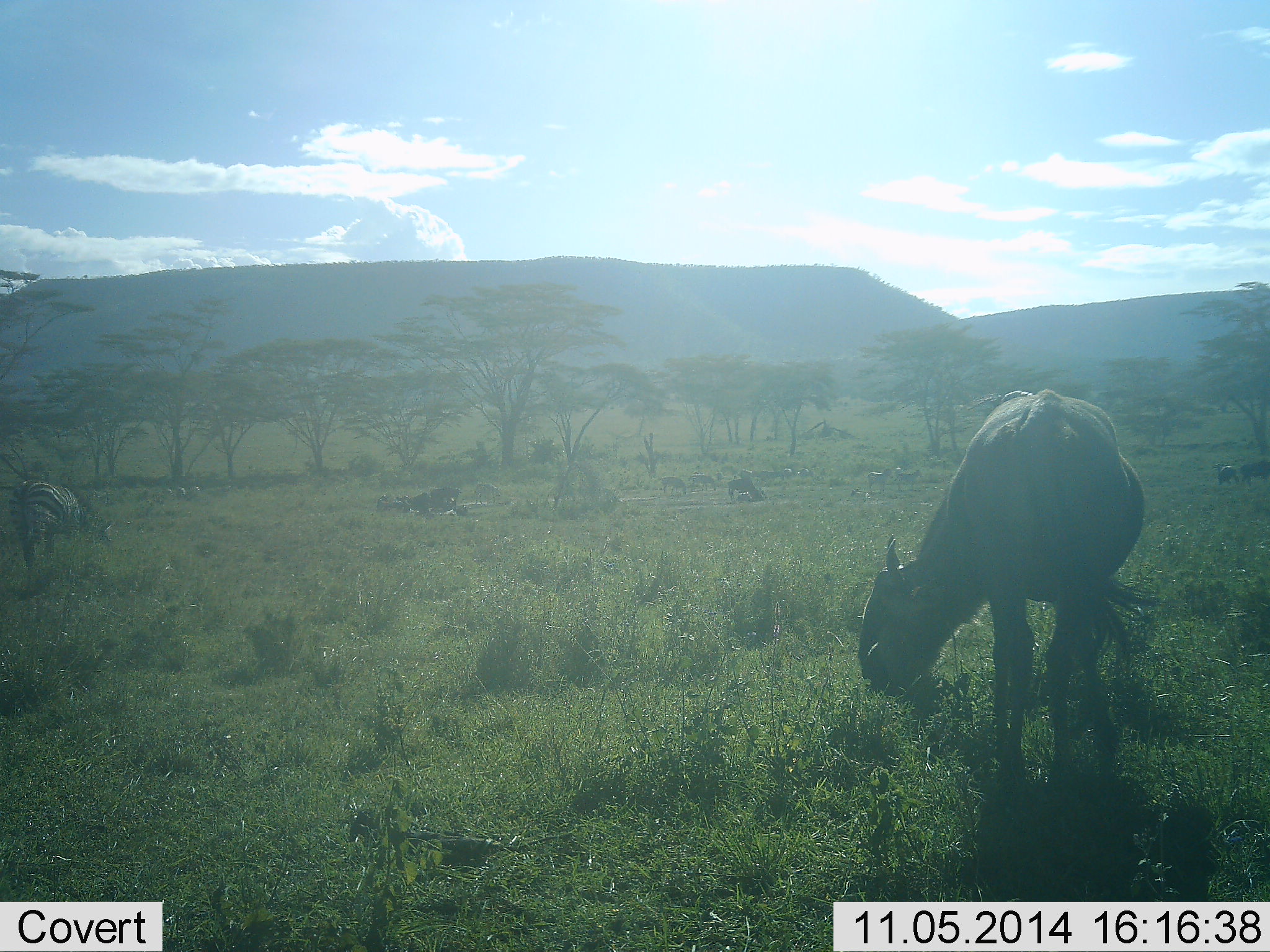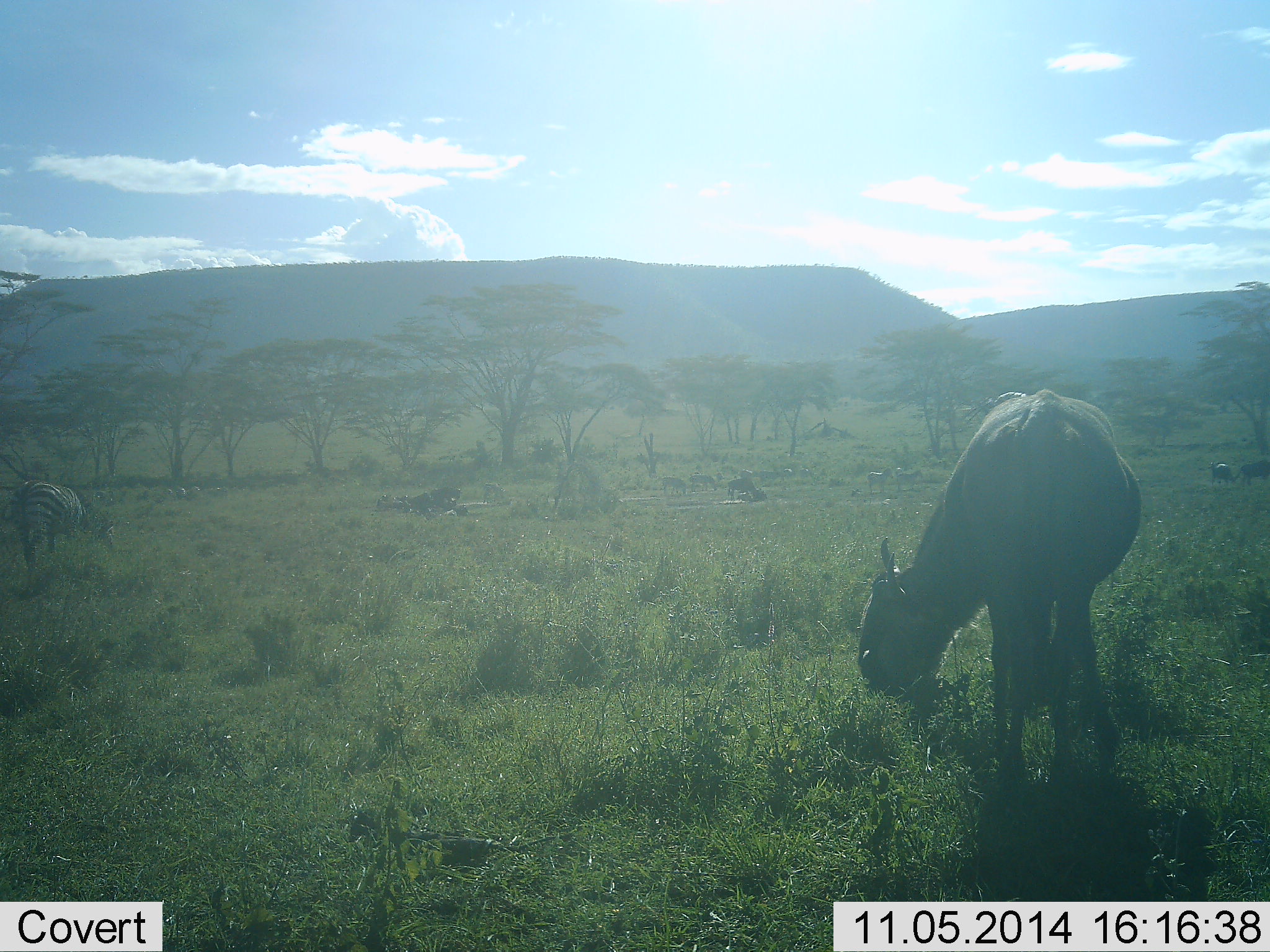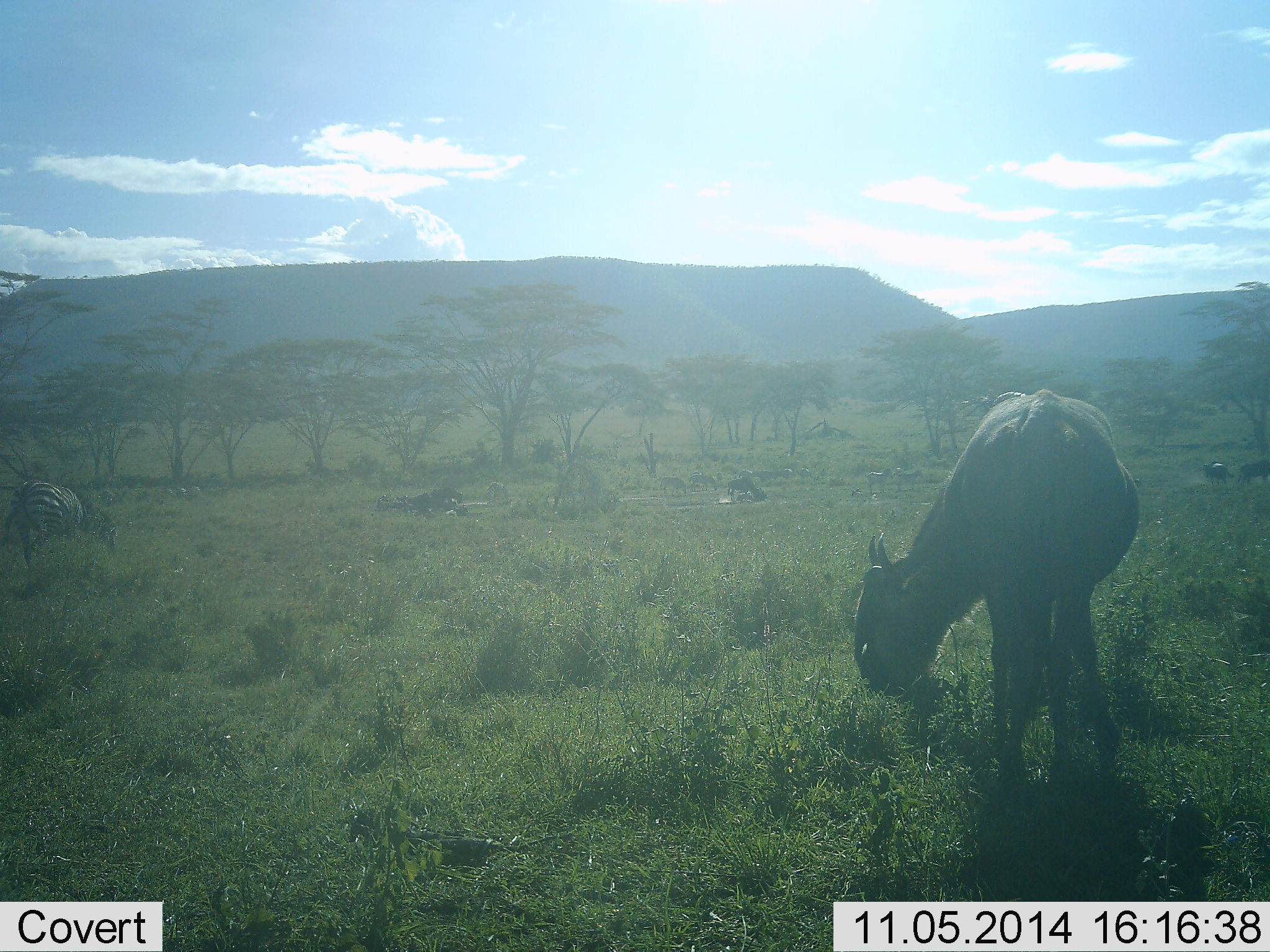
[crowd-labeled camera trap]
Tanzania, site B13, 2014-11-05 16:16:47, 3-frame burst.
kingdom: Animalia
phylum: Chordata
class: Mammalia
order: Artiodactyla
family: Bovidae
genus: Connochaetes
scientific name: Connochaetes taurinus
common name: blue wildebeest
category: wildebeest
Wildebeest (blue wildebeest) (Connochaetes taurinus), count 1. Behavior (volunteer vote fractions): standing 31%, resting 0%, moving 12%, interacting 0%. Young present (vote fraction): 0%. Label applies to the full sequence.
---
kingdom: Animalia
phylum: Chordata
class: Mammalia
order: Perissodactyla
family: Equidae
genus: Equus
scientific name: Equus quagga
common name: plains zebra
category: zebra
Zebra (plains zebra) (Equus quagga), count 1. Behavior (volunteer vote fractions): standing 33%, resting 0%, moving 0%, interacting 0%. Young present (vote fraction): 0%. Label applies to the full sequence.